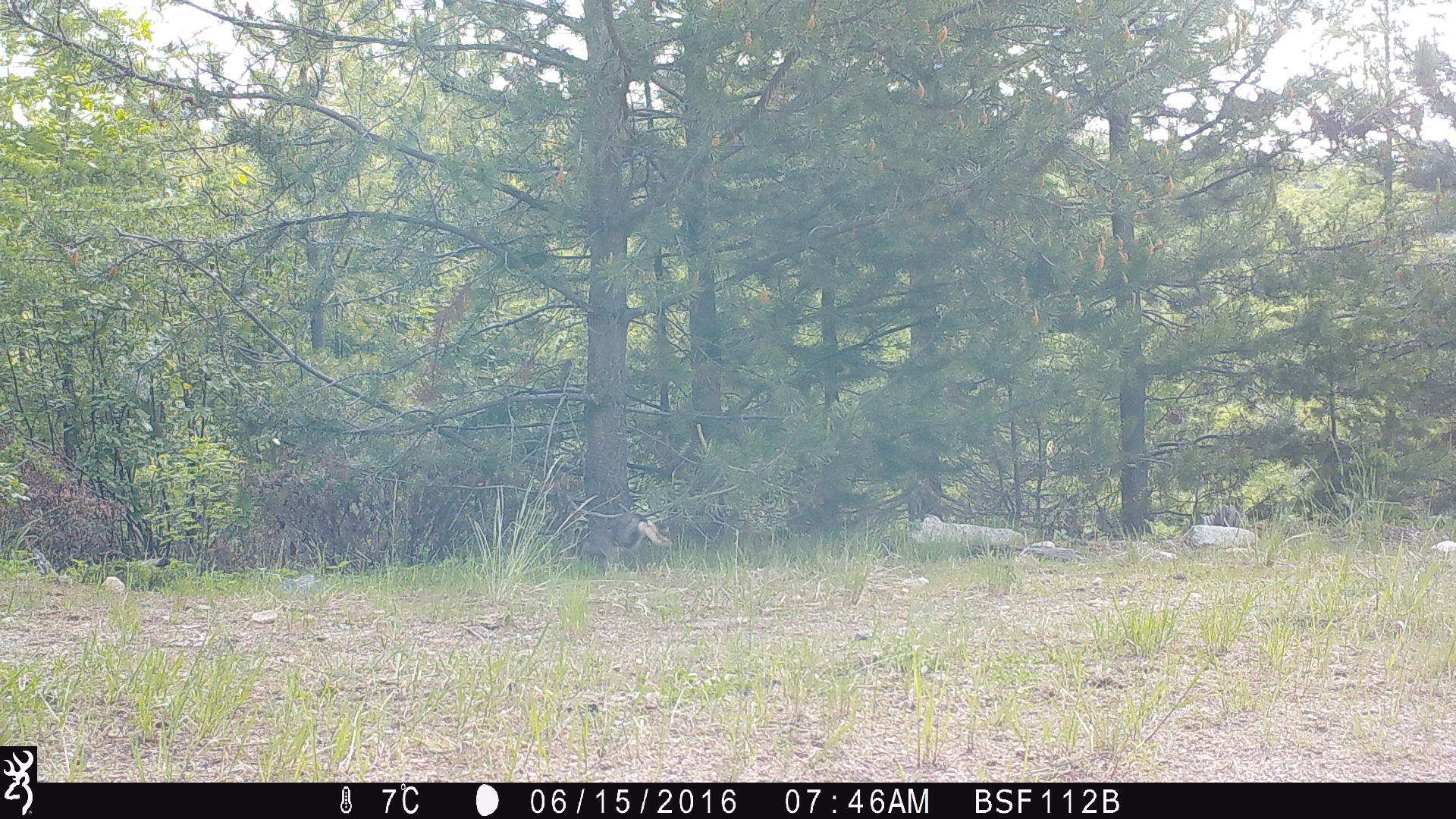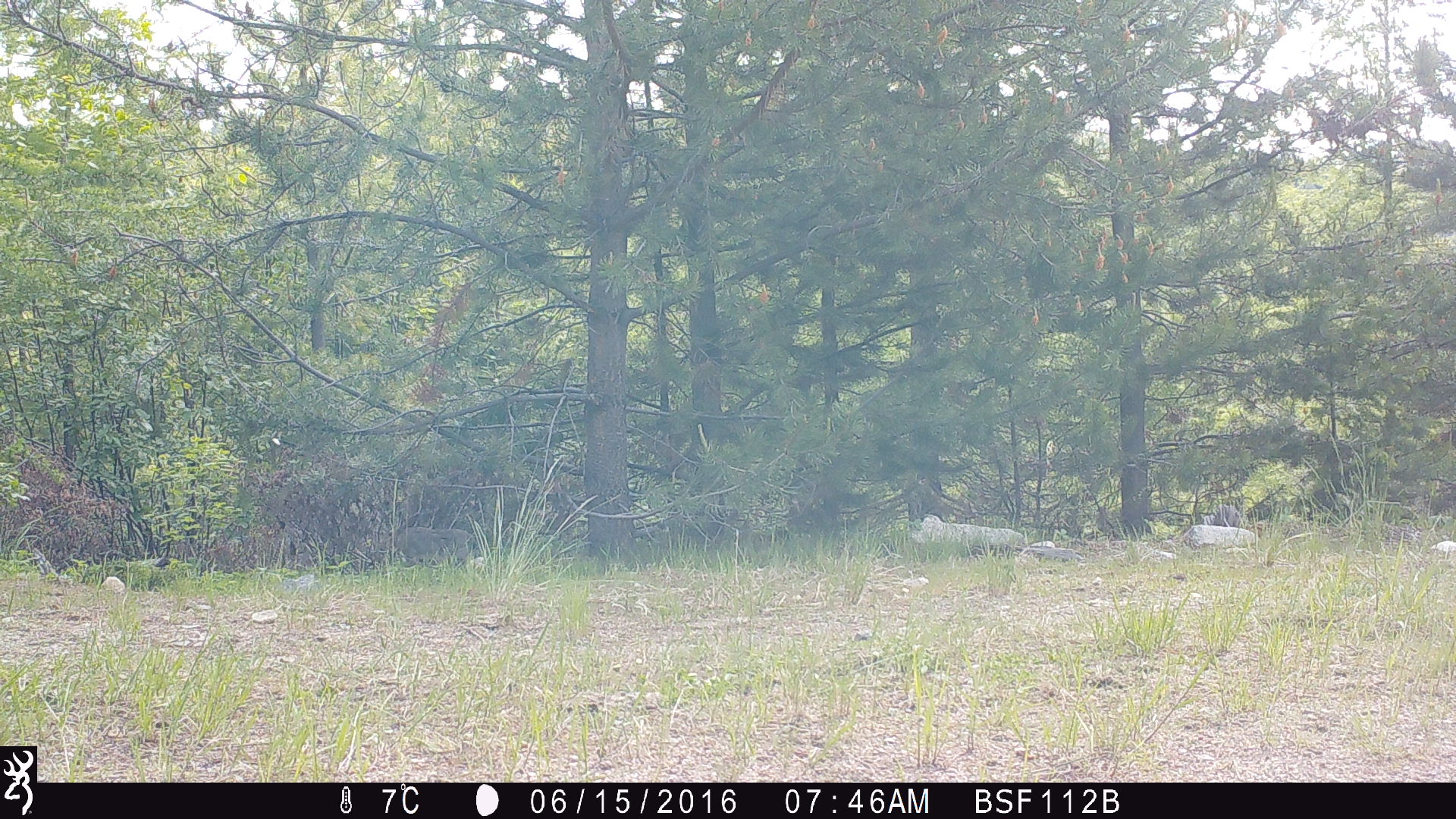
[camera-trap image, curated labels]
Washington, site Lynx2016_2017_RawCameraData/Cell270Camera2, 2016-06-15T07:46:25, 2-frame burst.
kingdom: Animalia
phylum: Chordata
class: Mammalia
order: Lagomorpha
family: Leporidae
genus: Lepus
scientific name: Lepus americanus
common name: snowshoe hare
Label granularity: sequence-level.